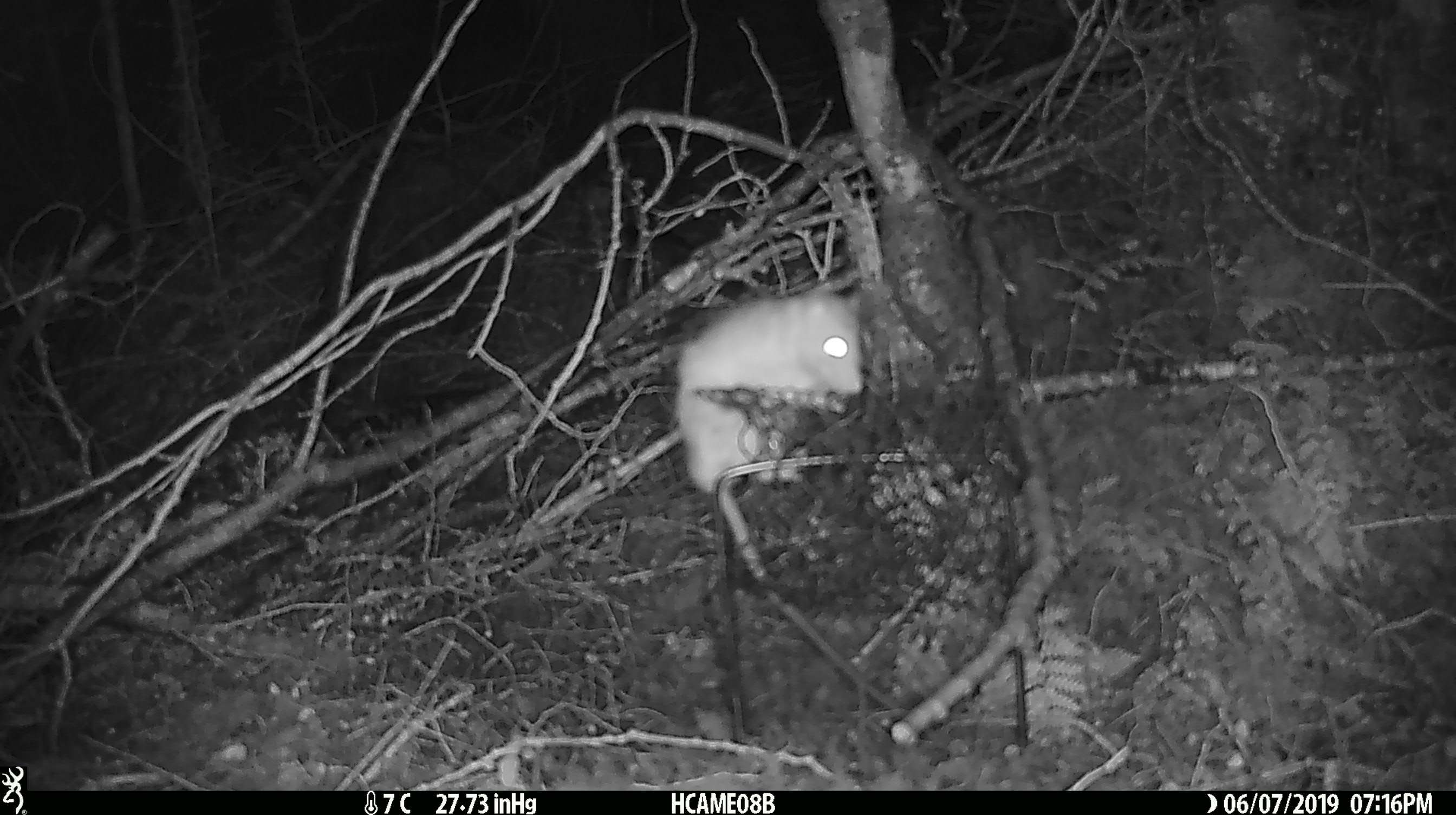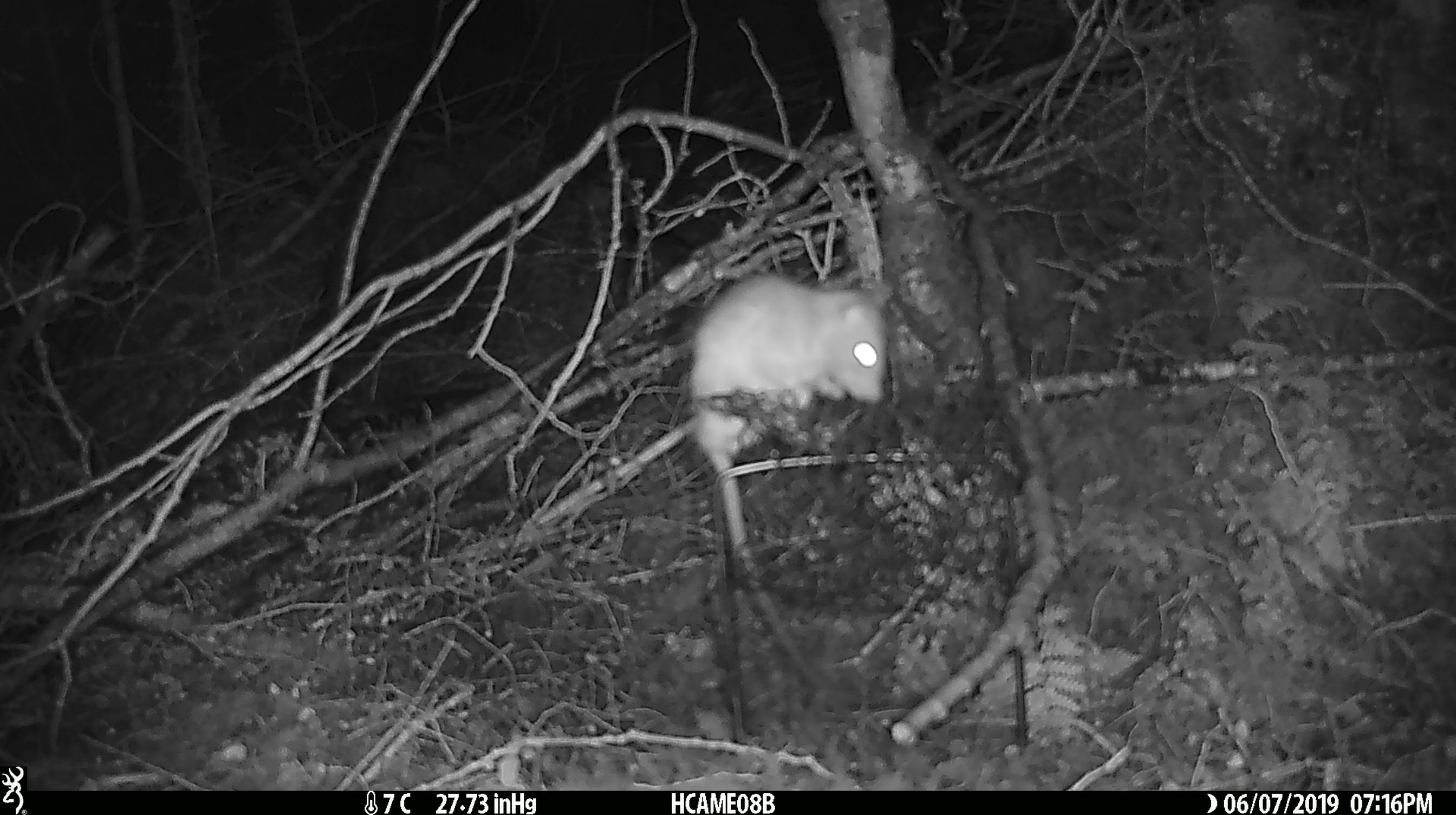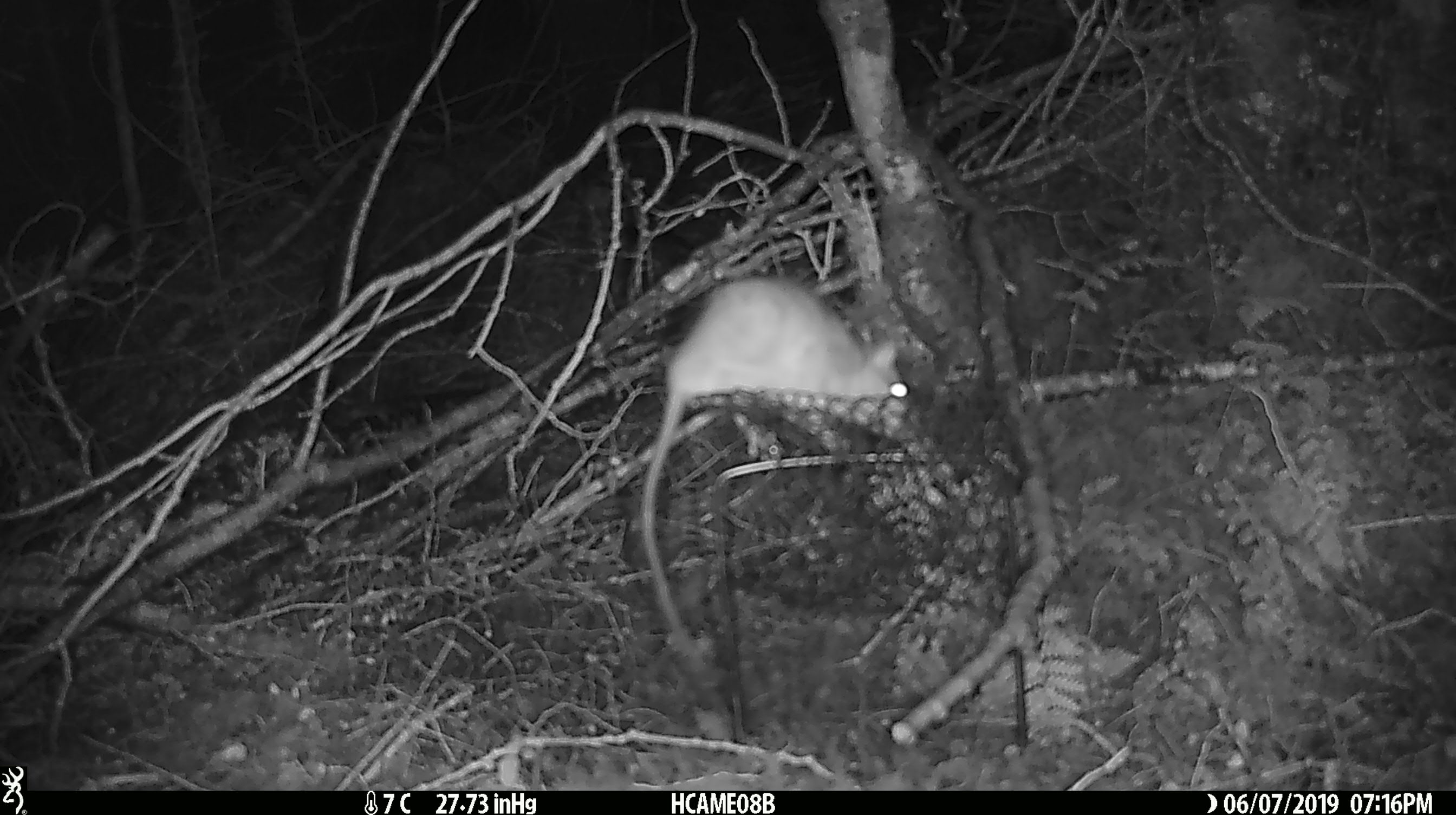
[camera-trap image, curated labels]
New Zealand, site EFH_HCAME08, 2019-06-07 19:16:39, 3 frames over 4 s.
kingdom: Animalia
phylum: Chordata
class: Mammalia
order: Rodentia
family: Muridae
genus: Rattus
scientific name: Rattus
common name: rat